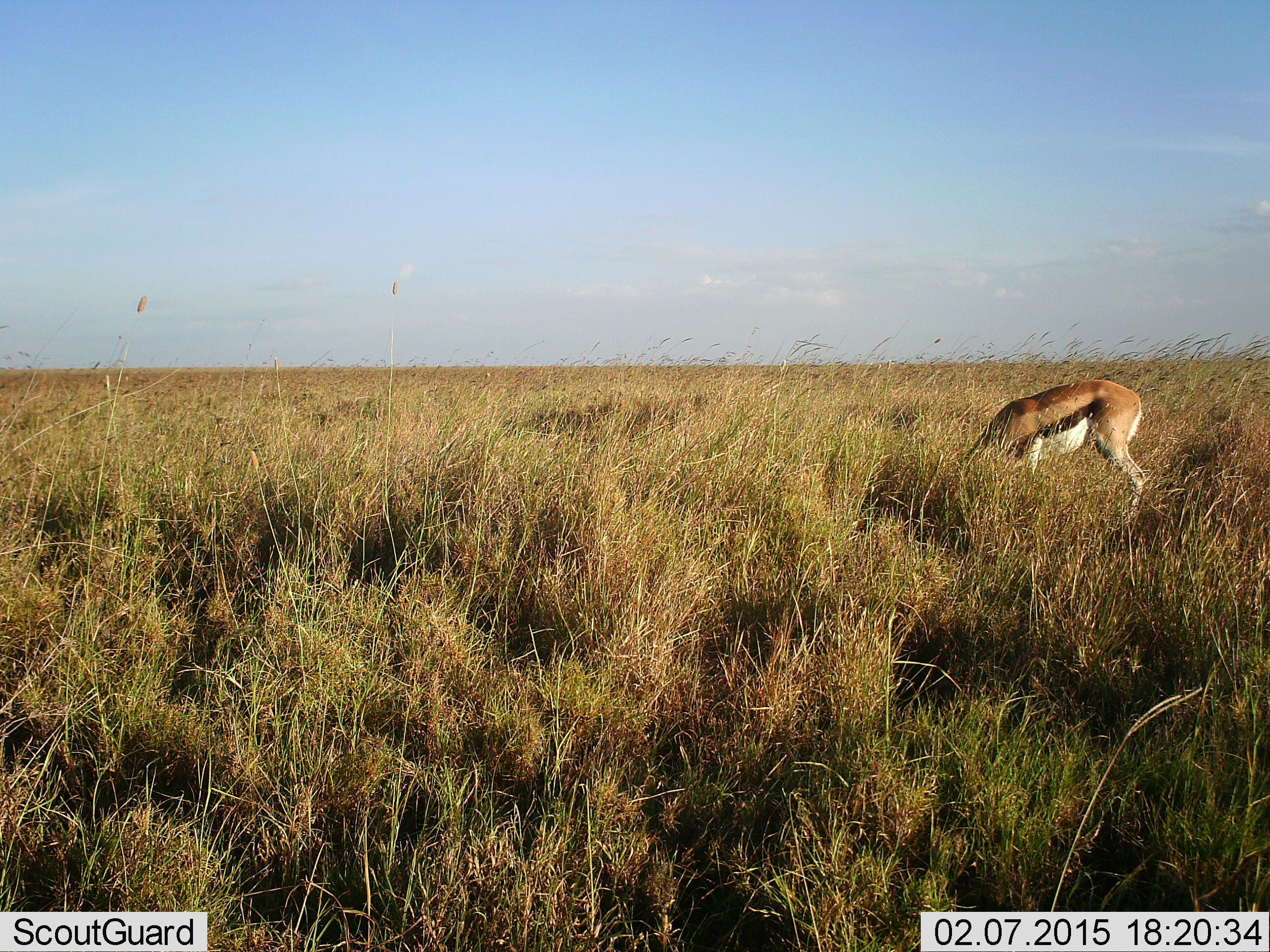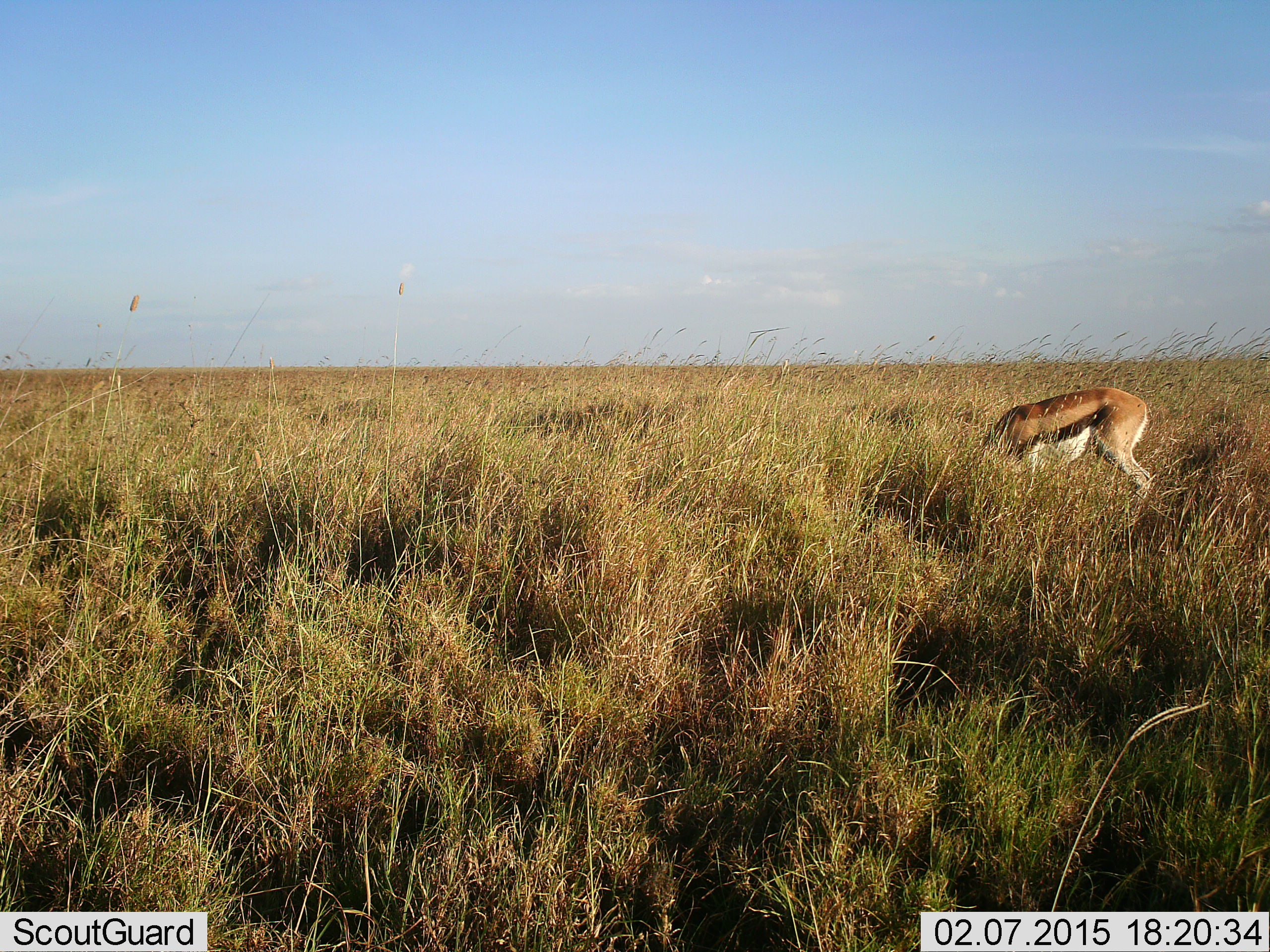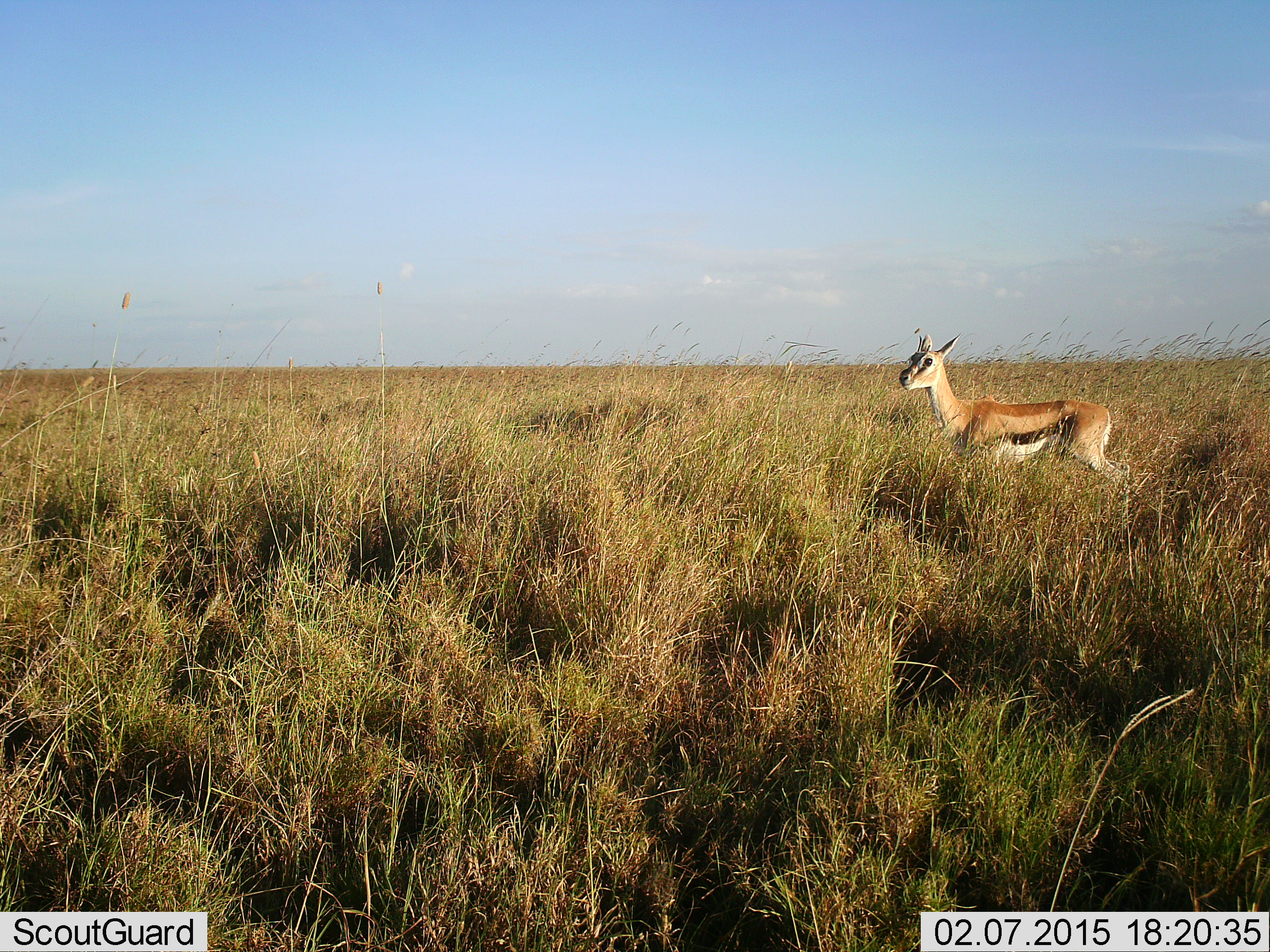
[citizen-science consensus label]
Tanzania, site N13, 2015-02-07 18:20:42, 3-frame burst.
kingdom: Animalia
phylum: Chordata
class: Mammalia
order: Artiodactyla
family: Bovidae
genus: Eudorcas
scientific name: Eudorcas thomsonii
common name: thomson's gazelle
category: gazellethomsons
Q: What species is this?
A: Gazellethomsons (thomson's gazelle) (Eudorcas thomsonii).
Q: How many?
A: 1.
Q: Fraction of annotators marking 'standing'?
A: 40%.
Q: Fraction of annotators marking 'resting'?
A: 0%.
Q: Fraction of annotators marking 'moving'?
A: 0%.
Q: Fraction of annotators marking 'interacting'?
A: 0%.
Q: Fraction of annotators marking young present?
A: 0%.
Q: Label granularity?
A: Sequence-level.